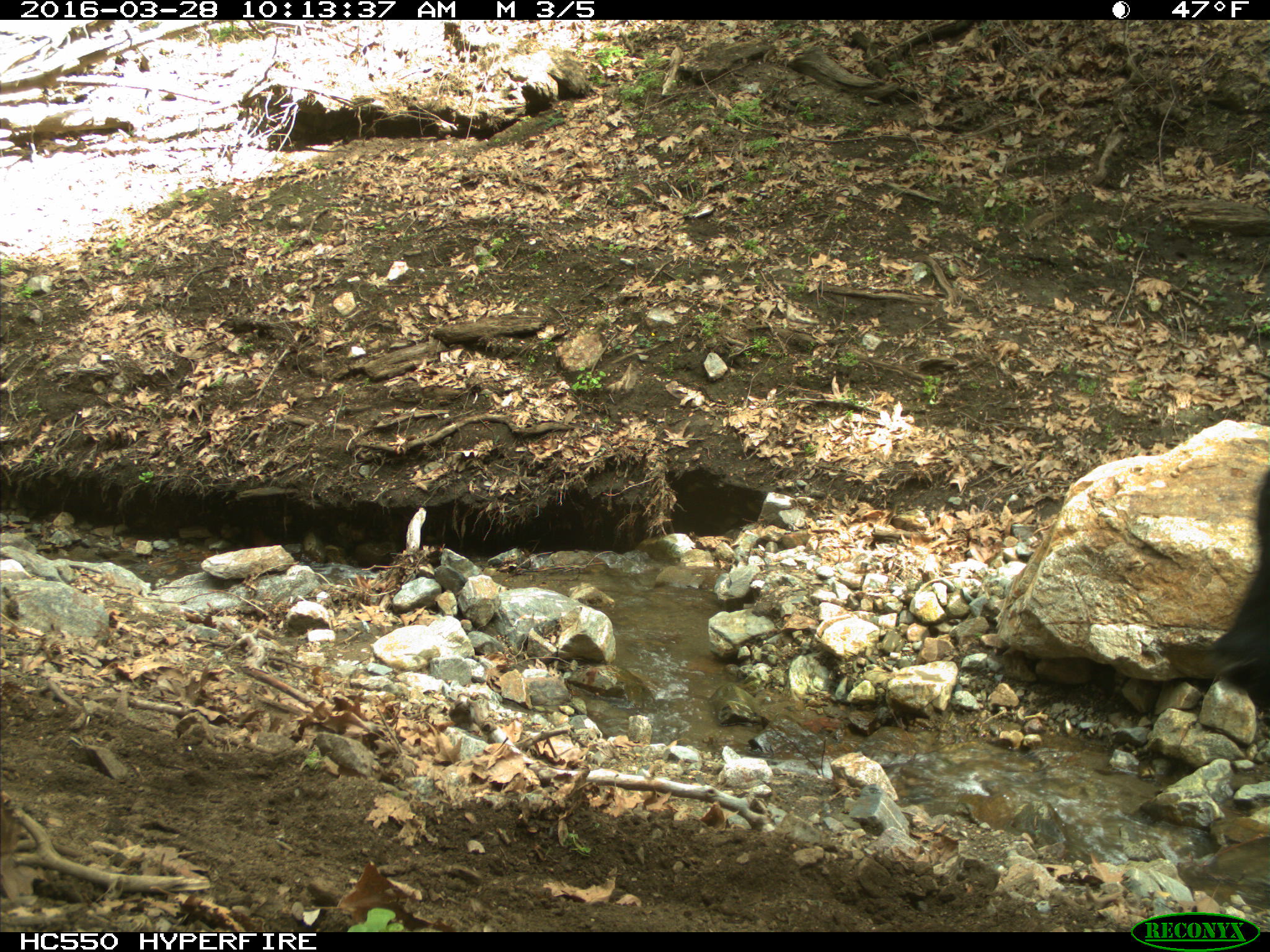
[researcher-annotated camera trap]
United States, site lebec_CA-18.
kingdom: Animalia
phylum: Chordata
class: Mammalia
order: Artiodactyla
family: Bovidae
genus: Bos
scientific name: Bos taurus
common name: domestic cow